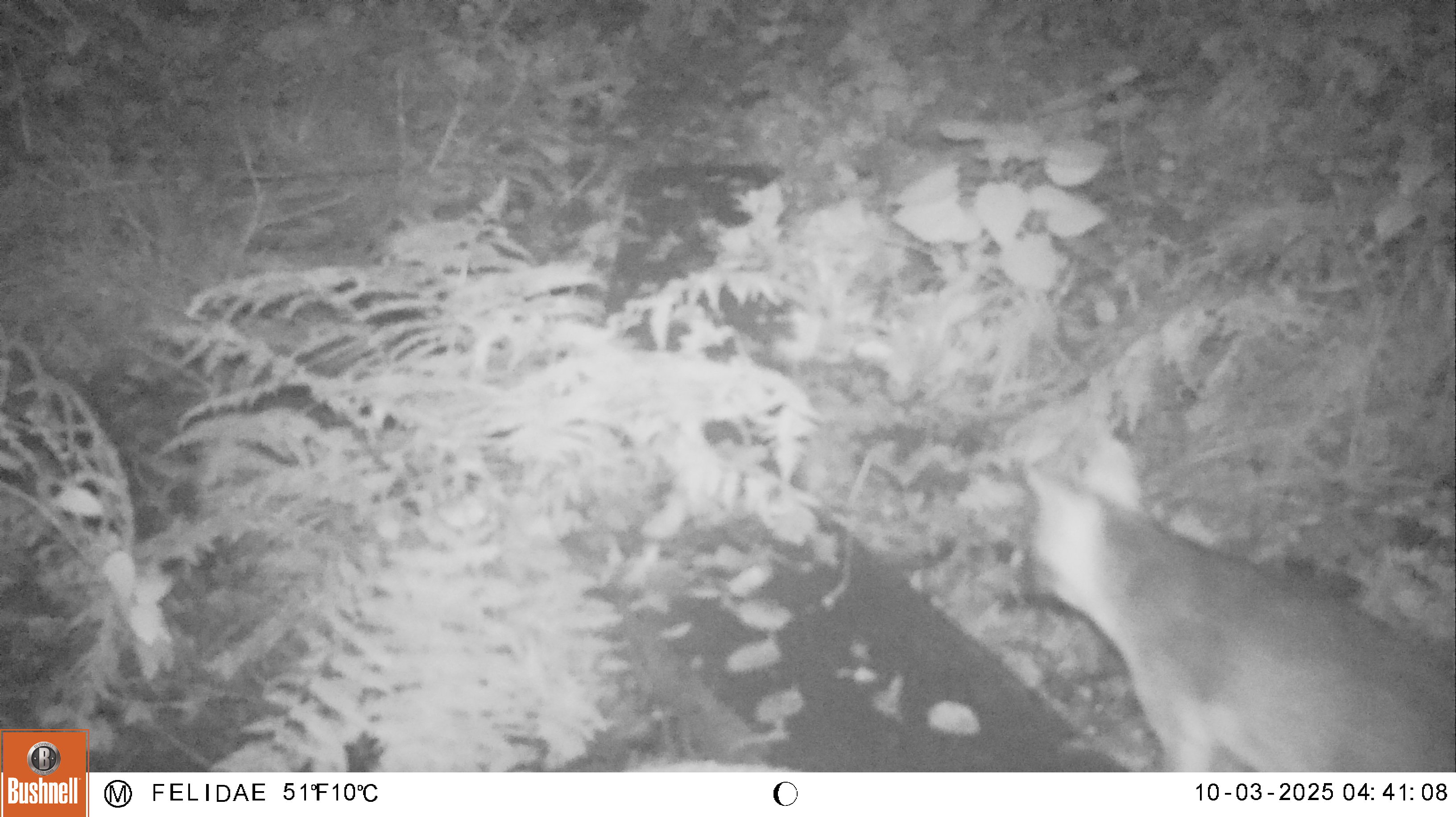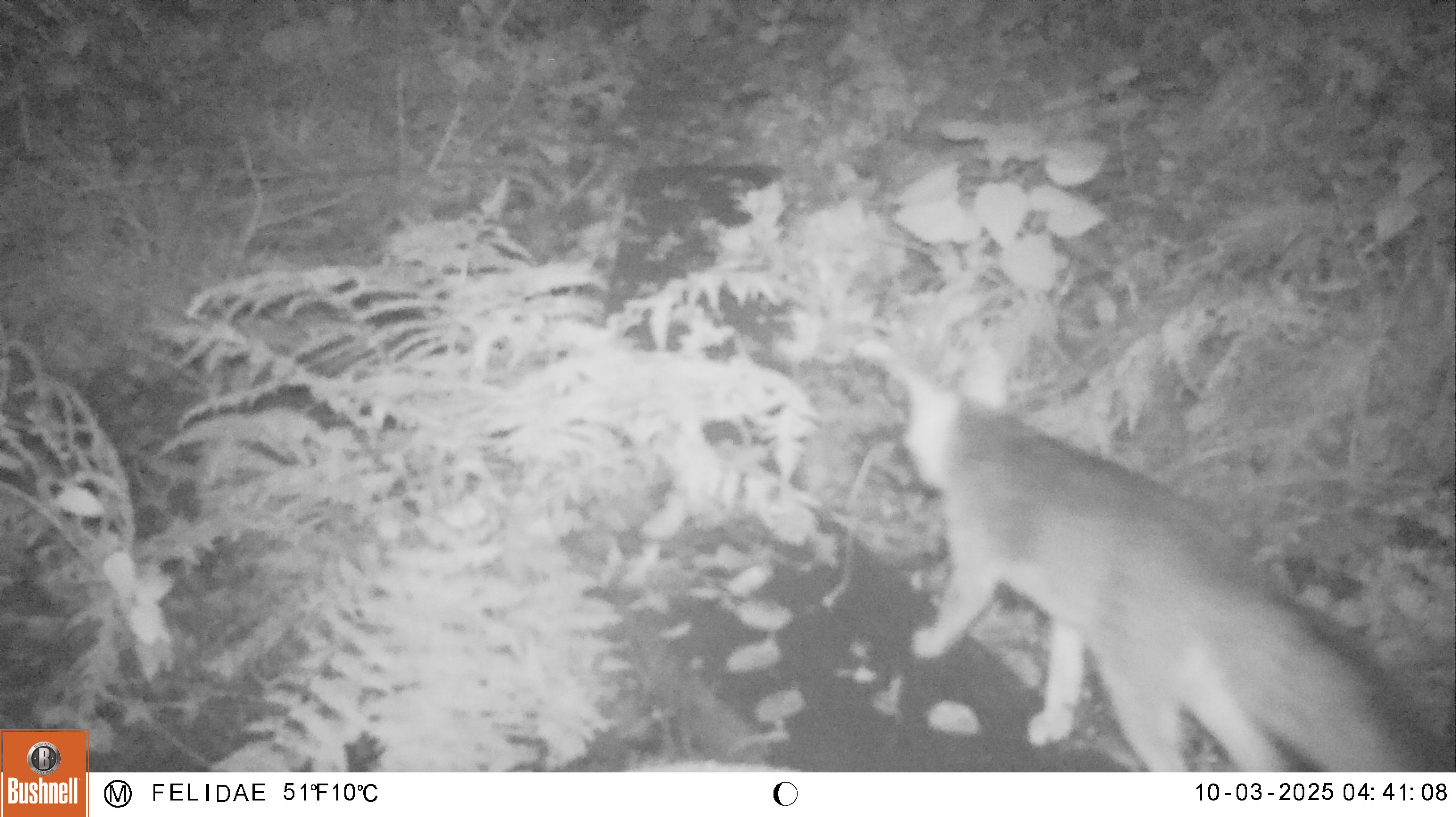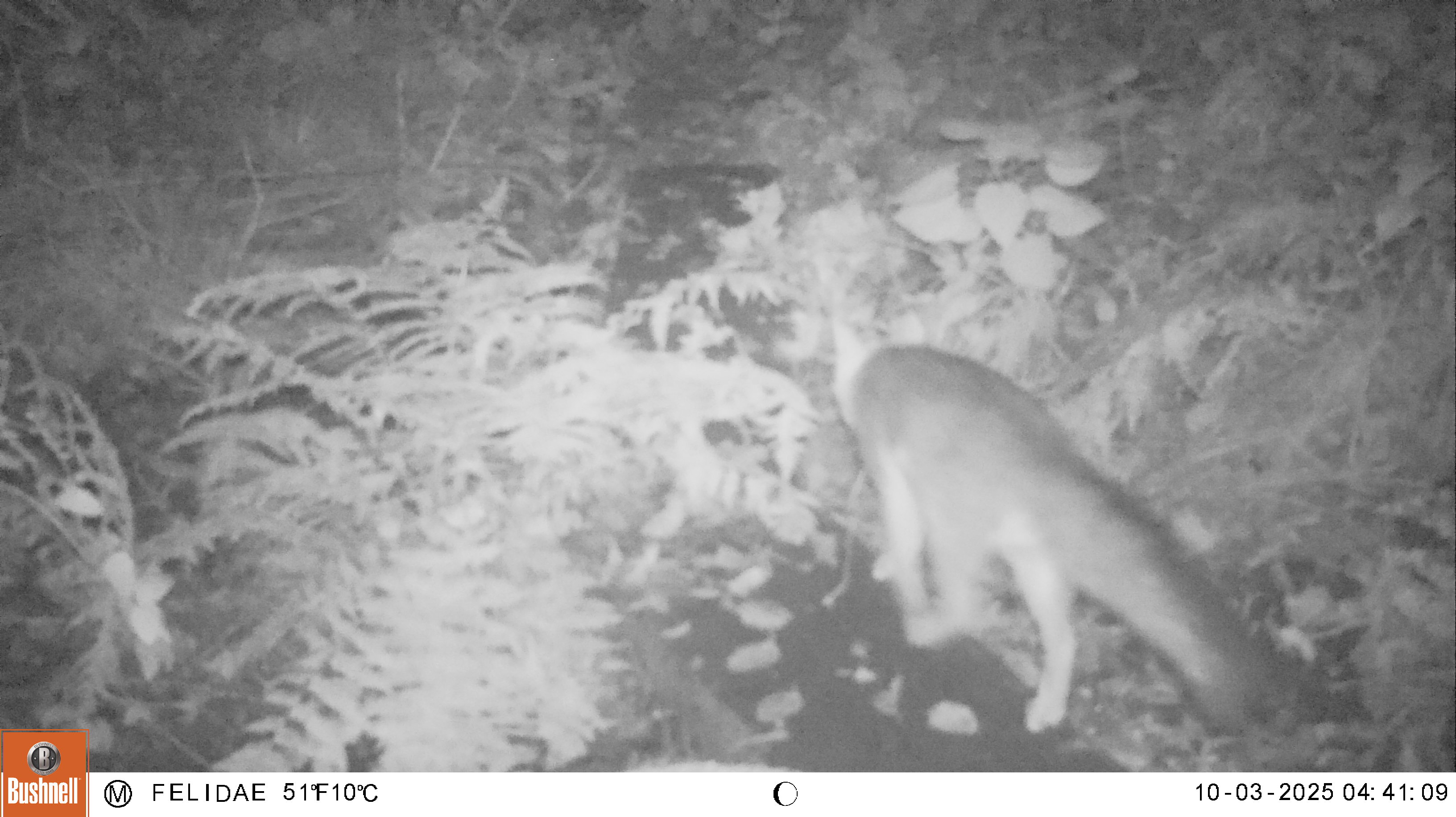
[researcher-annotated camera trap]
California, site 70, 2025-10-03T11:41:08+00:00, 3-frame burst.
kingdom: Animalia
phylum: Chordata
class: Mammalia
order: Carnivora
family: Canidae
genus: Urocyon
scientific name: Urocyon cinereoargenteus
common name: gray fox